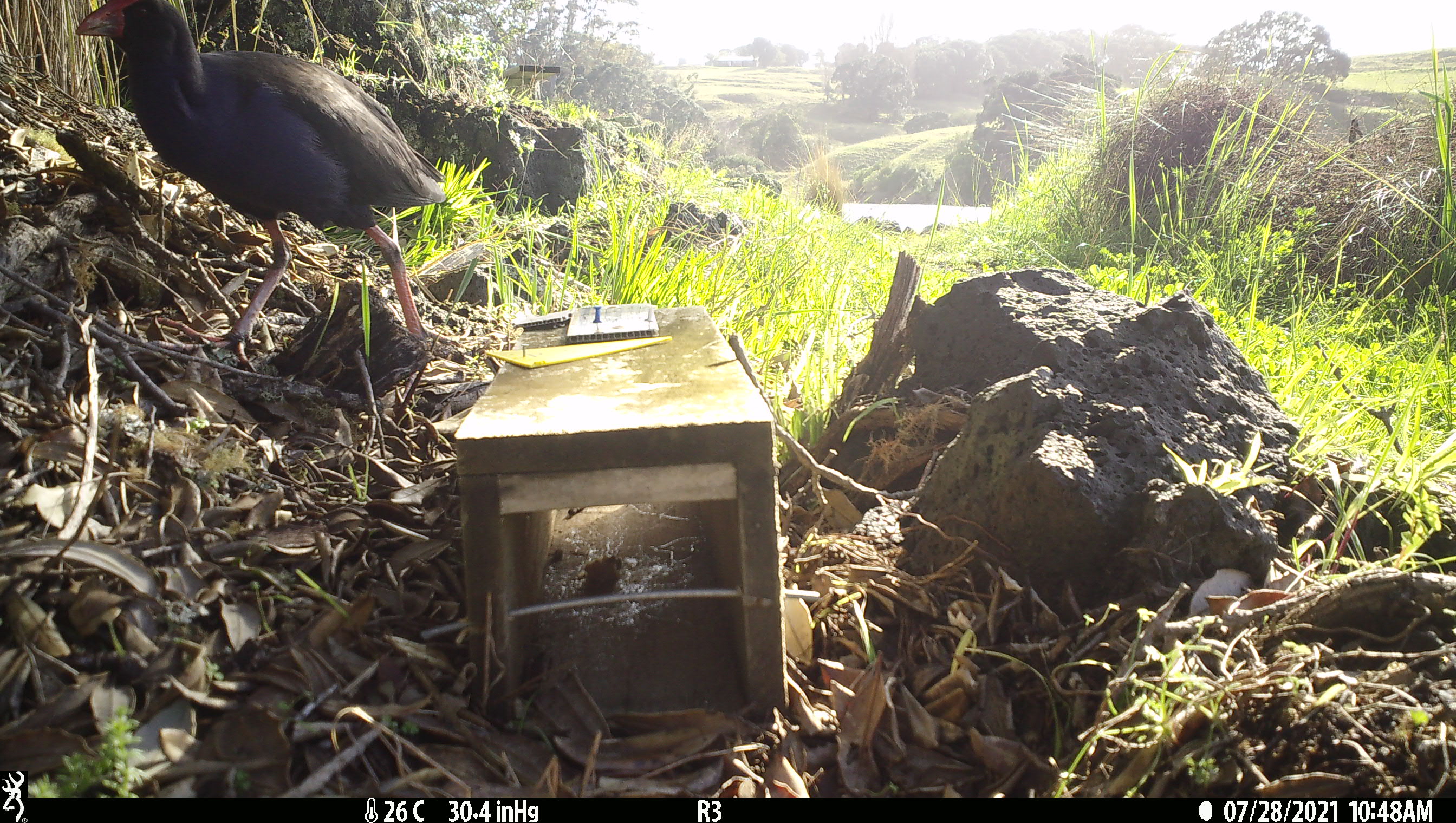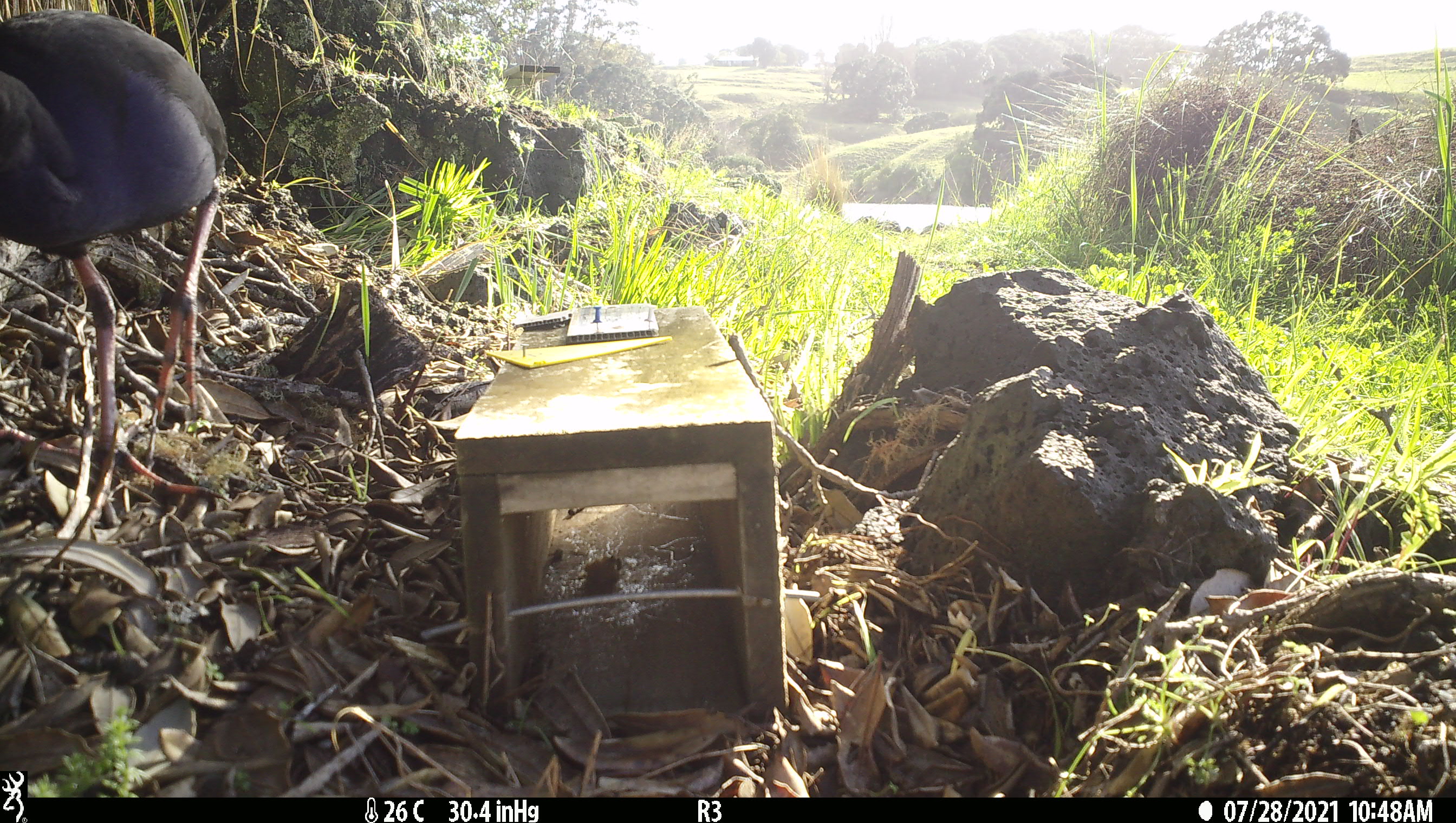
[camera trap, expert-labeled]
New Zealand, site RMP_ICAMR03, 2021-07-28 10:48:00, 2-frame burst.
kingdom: Animalia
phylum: Chordata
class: Aves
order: Gruiformes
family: Rallidae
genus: Porphyrio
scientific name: Porphyrio melanotus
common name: australasian swamphen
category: pukeko